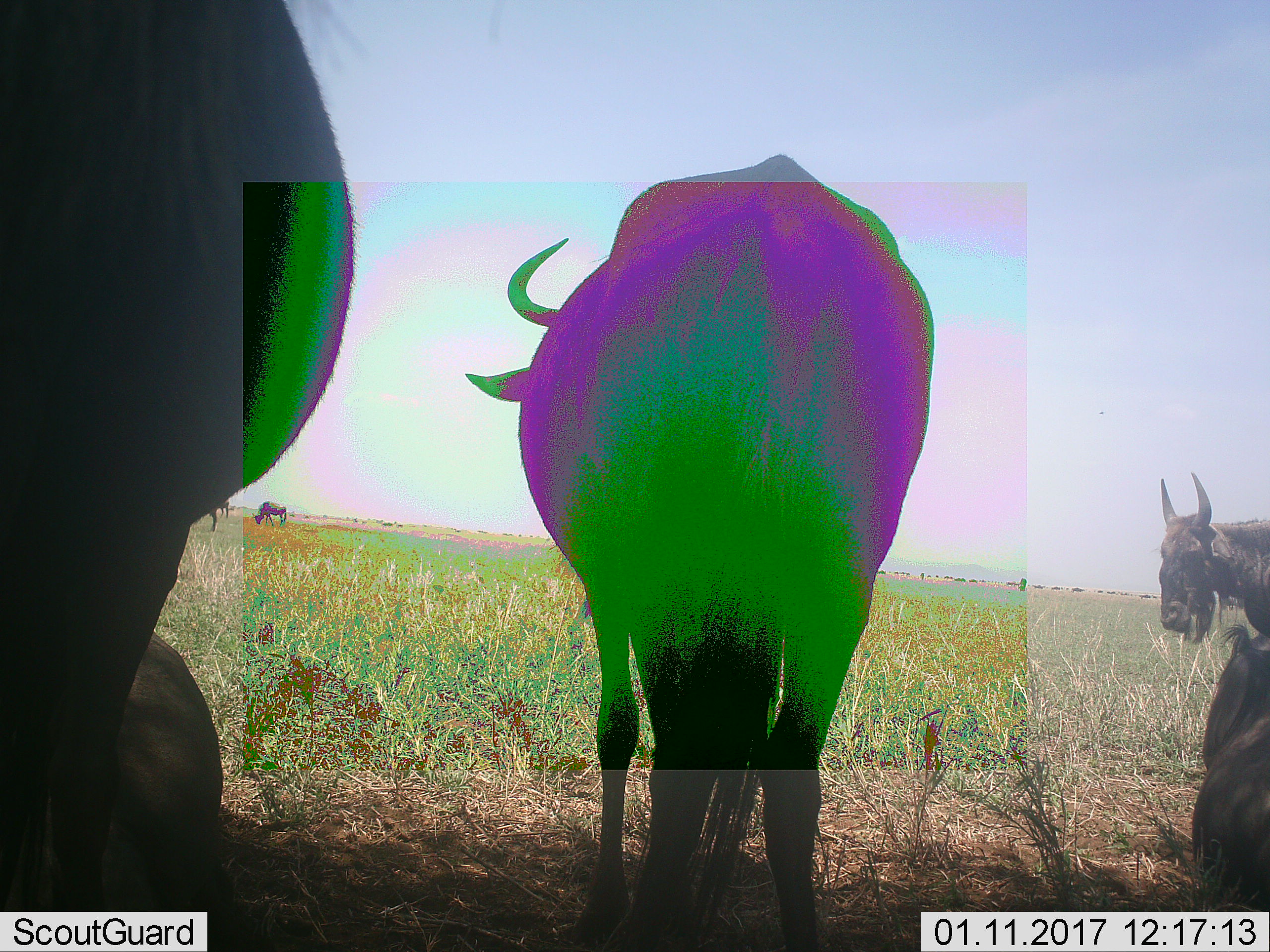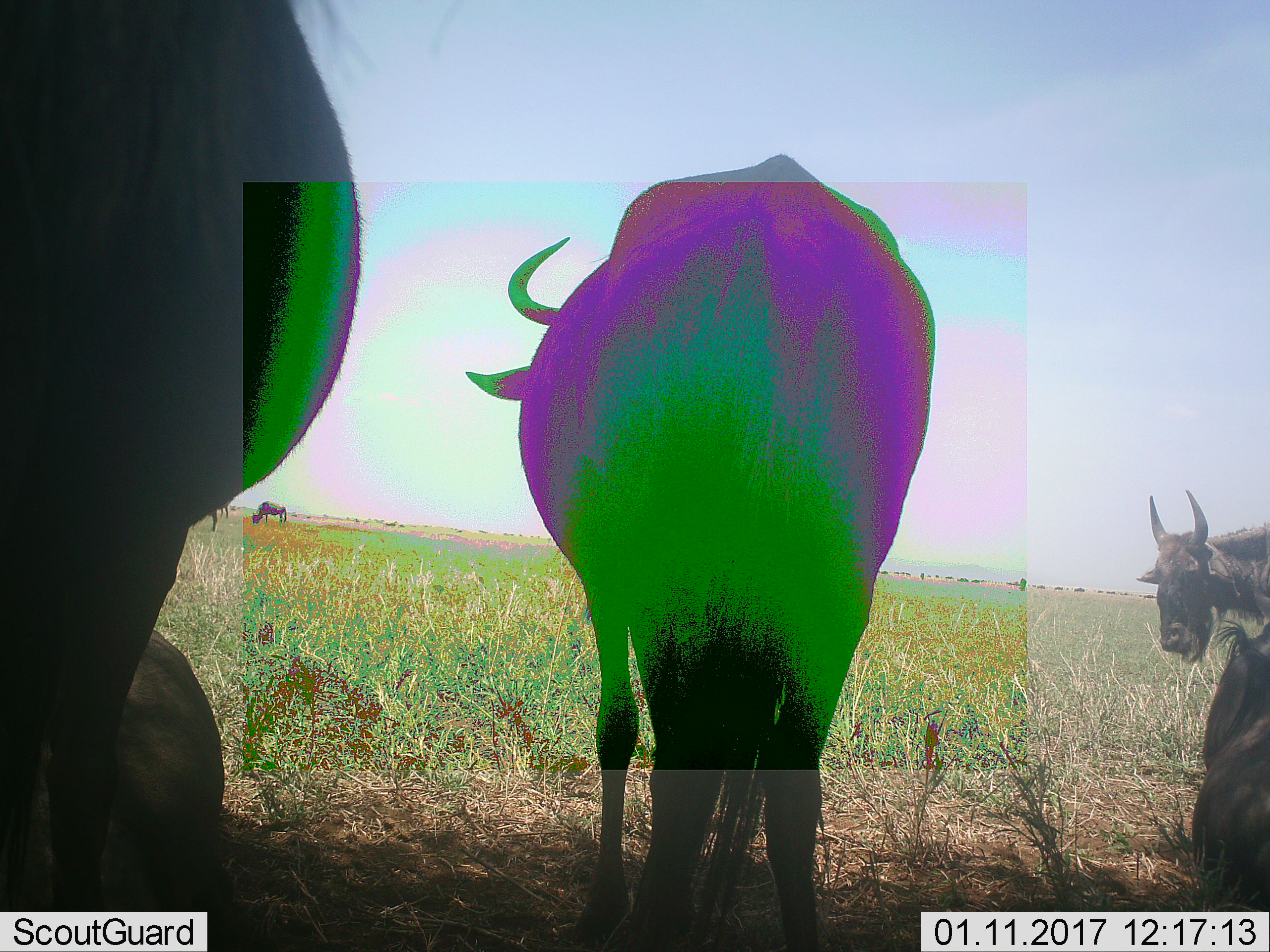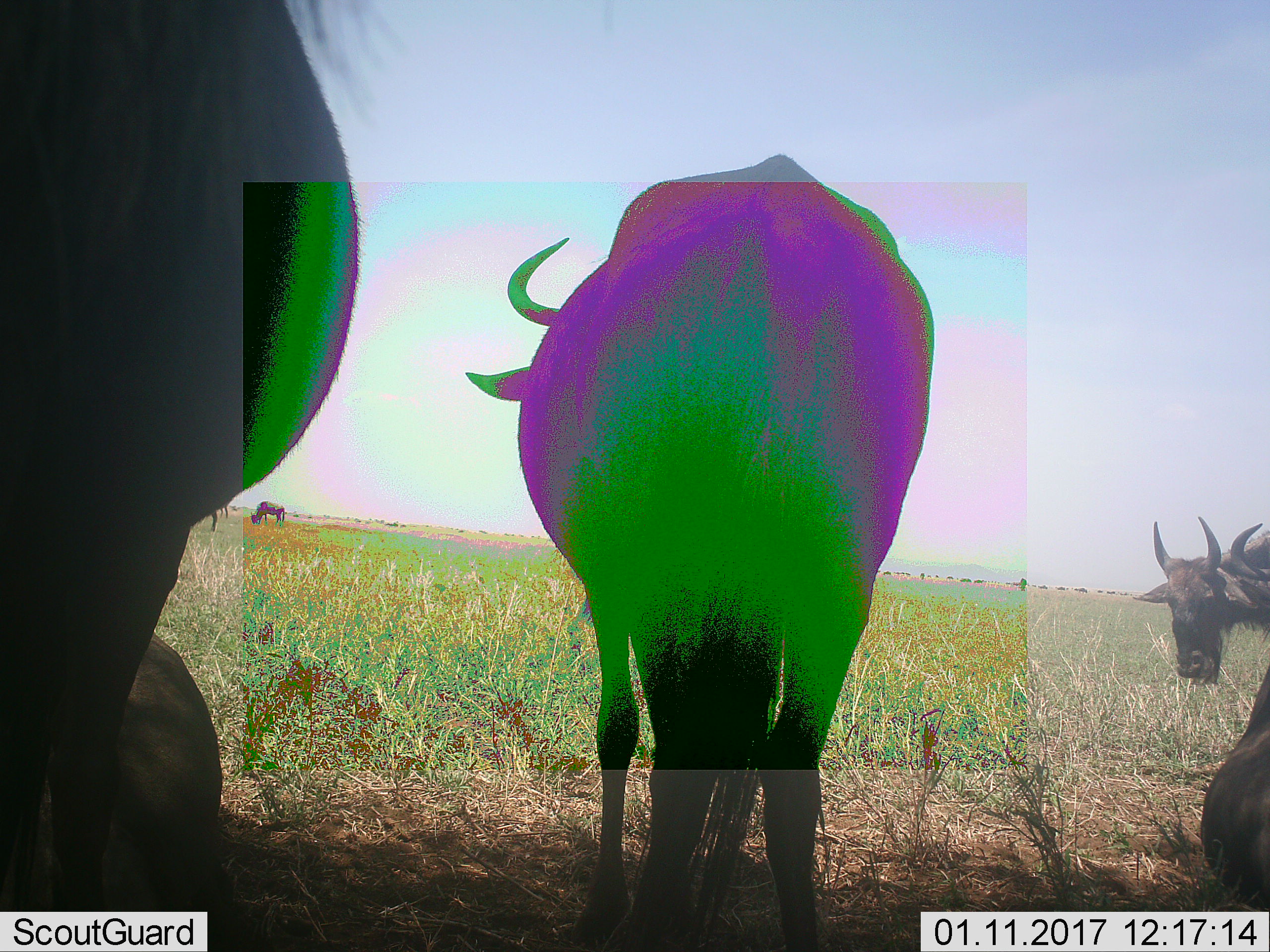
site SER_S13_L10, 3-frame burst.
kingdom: Animalia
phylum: Chordata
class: Mammalia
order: Artiodactyla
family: Bovidae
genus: Connochaetes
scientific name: Connochaetes taurinus taurinus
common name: blue wildebeest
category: wildebeestblue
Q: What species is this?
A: Wildebeestblue (blue wildebeest) (Connochaetes taurinus taurinus).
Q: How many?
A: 6.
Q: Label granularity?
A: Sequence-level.